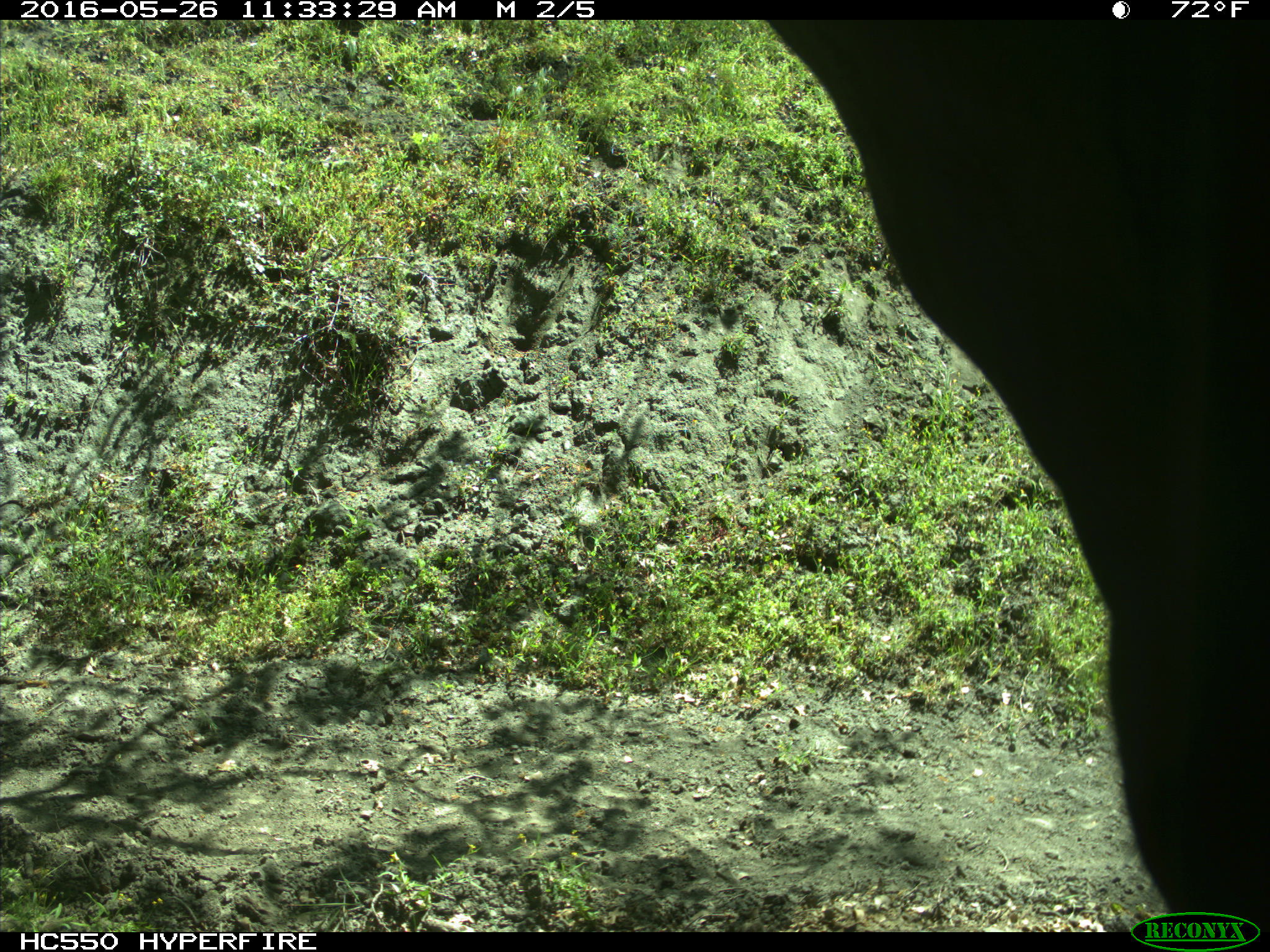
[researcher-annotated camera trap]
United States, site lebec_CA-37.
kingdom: Animalia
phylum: Chordata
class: Mammalia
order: Artiodactyla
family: Bovidae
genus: Bos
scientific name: Bos taurus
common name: domestic cow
Bos taurus (domestic cow).